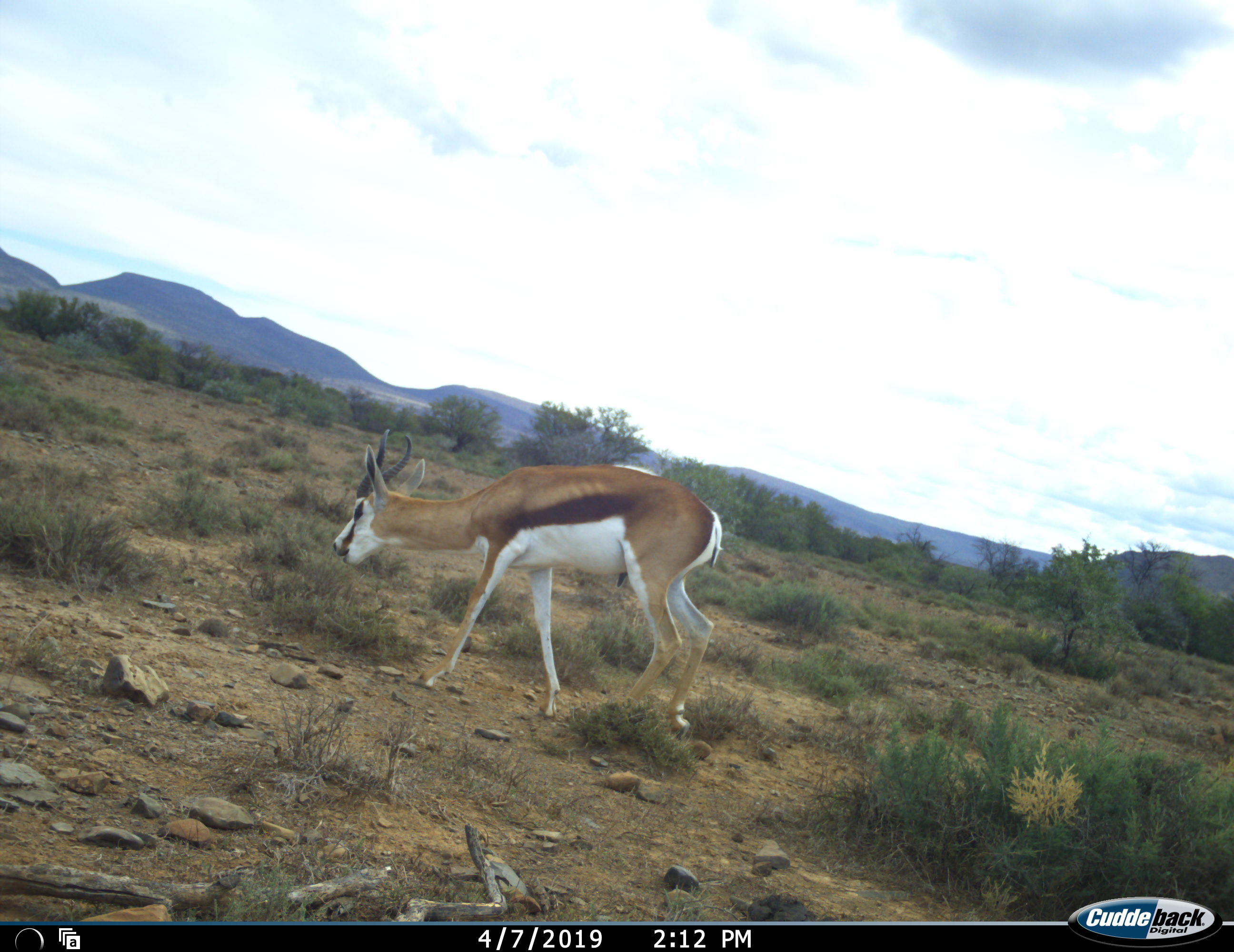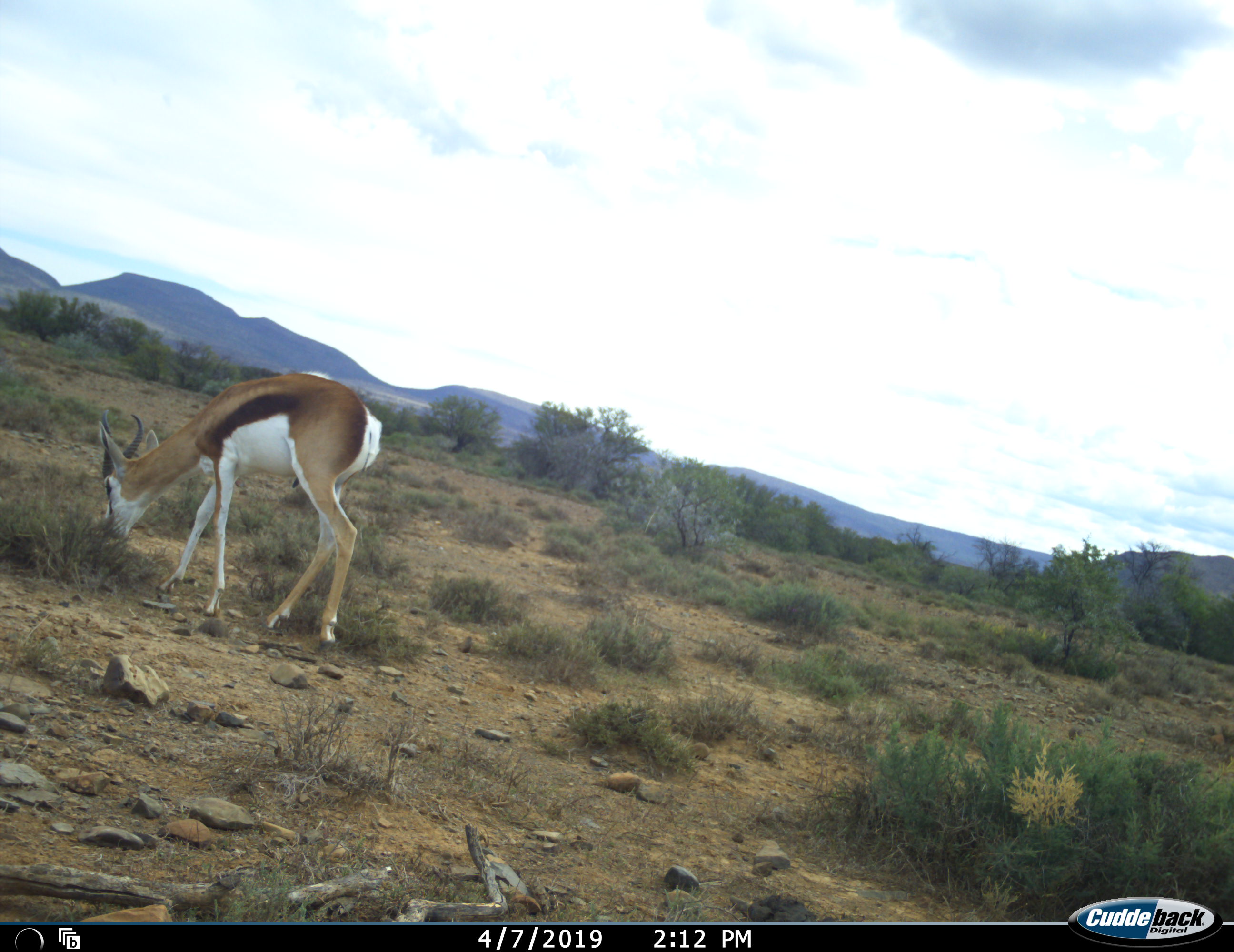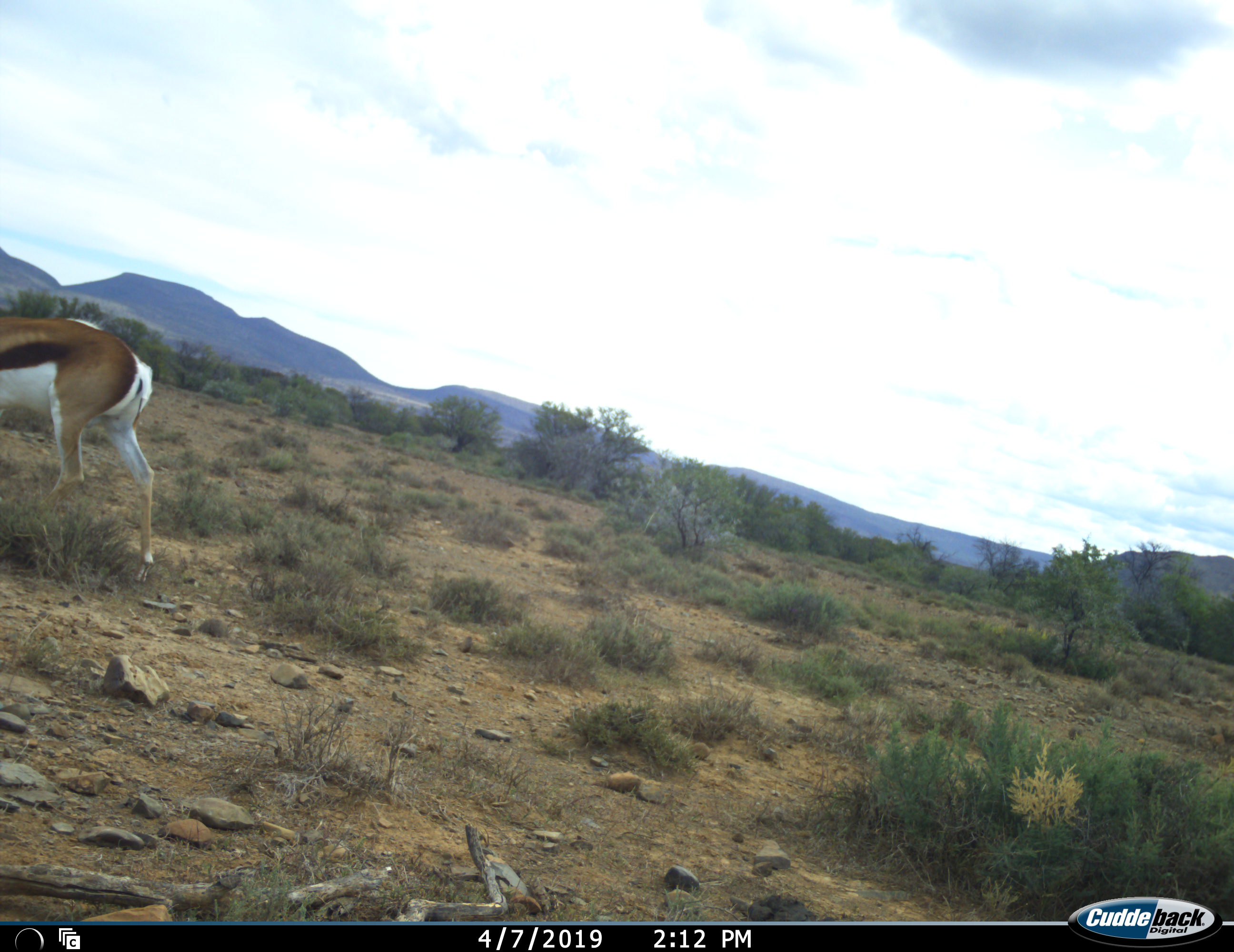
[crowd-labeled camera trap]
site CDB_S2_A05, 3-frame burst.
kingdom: Animalia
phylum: Chordata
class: Mammalia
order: Artiodactyla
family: Bovidae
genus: Antidorcas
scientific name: Antidorcas marsupialis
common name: springbok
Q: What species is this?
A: Springbok (Antidorcas marsupialis).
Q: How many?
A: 1.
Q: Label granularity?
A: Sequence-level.